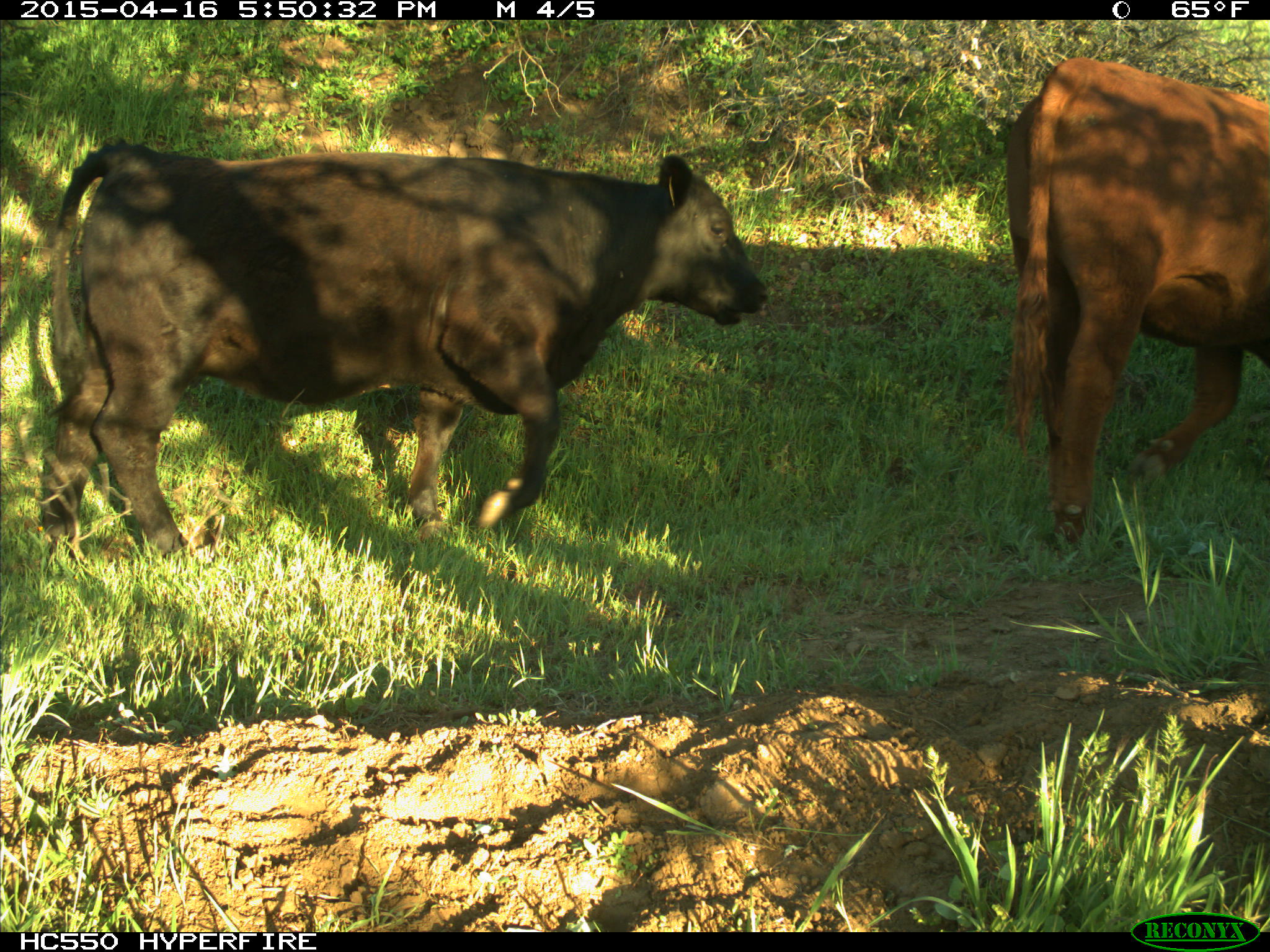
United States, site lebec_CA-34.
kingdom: Animalia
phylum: Chordata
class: Mammalia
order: Artiodactyla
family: Bovidae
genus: Bos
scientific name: Bos taurus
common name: domestic cow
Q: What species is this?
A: Bos taurus (domestic cow).